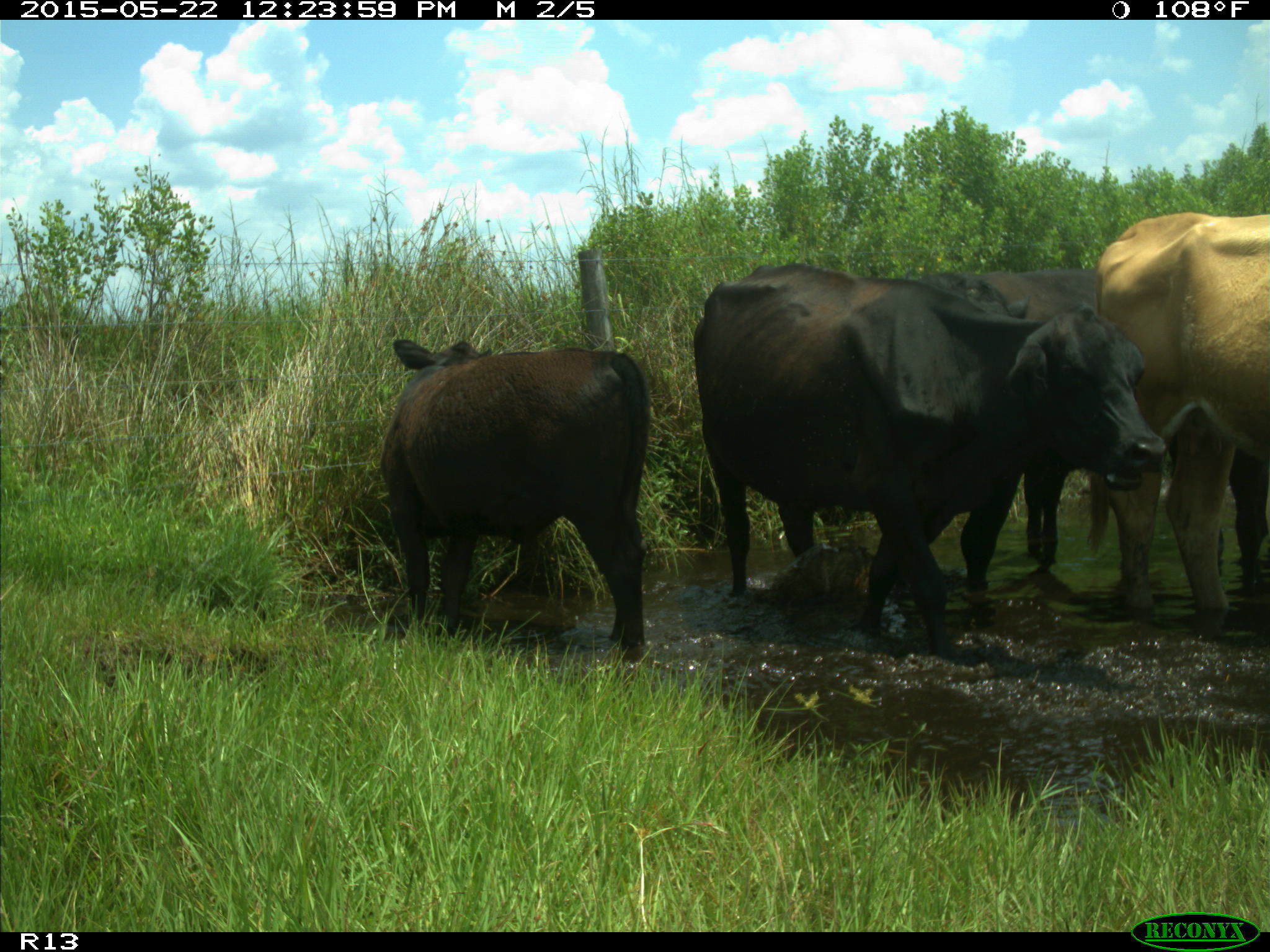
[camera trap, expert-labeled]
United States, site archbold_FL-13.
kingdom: Animalia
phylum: Chordata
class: Mammalia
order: Artiodactyla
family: Bovidae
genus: Bos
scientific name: Bos taurus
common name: domestic cow